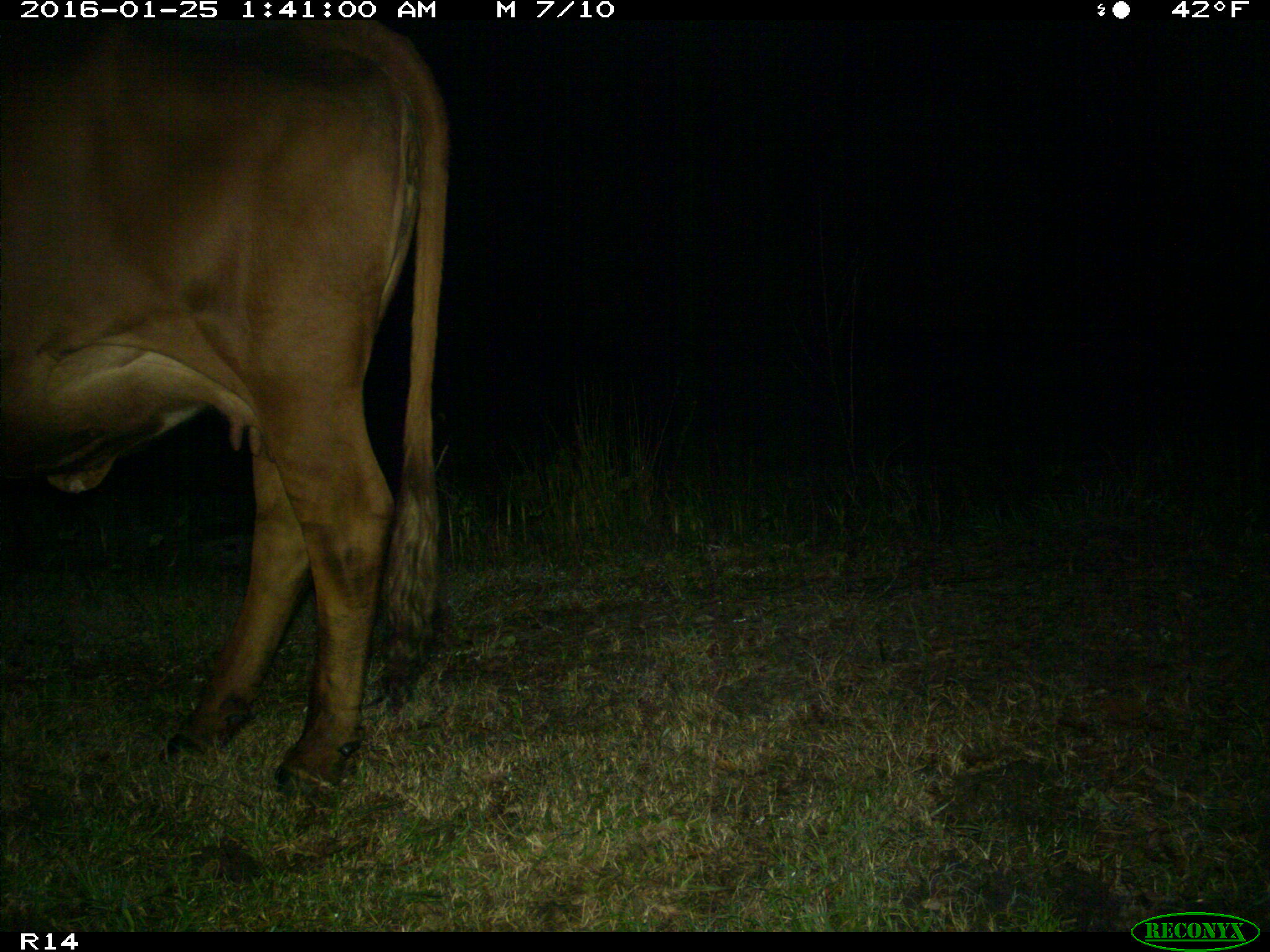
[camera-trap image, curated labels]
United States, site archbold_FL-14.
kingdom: Animalia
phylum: Chordata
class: Mammalia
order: Artiodactyla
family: Bovidae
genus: Bos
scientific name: Bos taurus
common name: domestic cow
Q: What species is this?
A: Bos taurus (domestic cow).